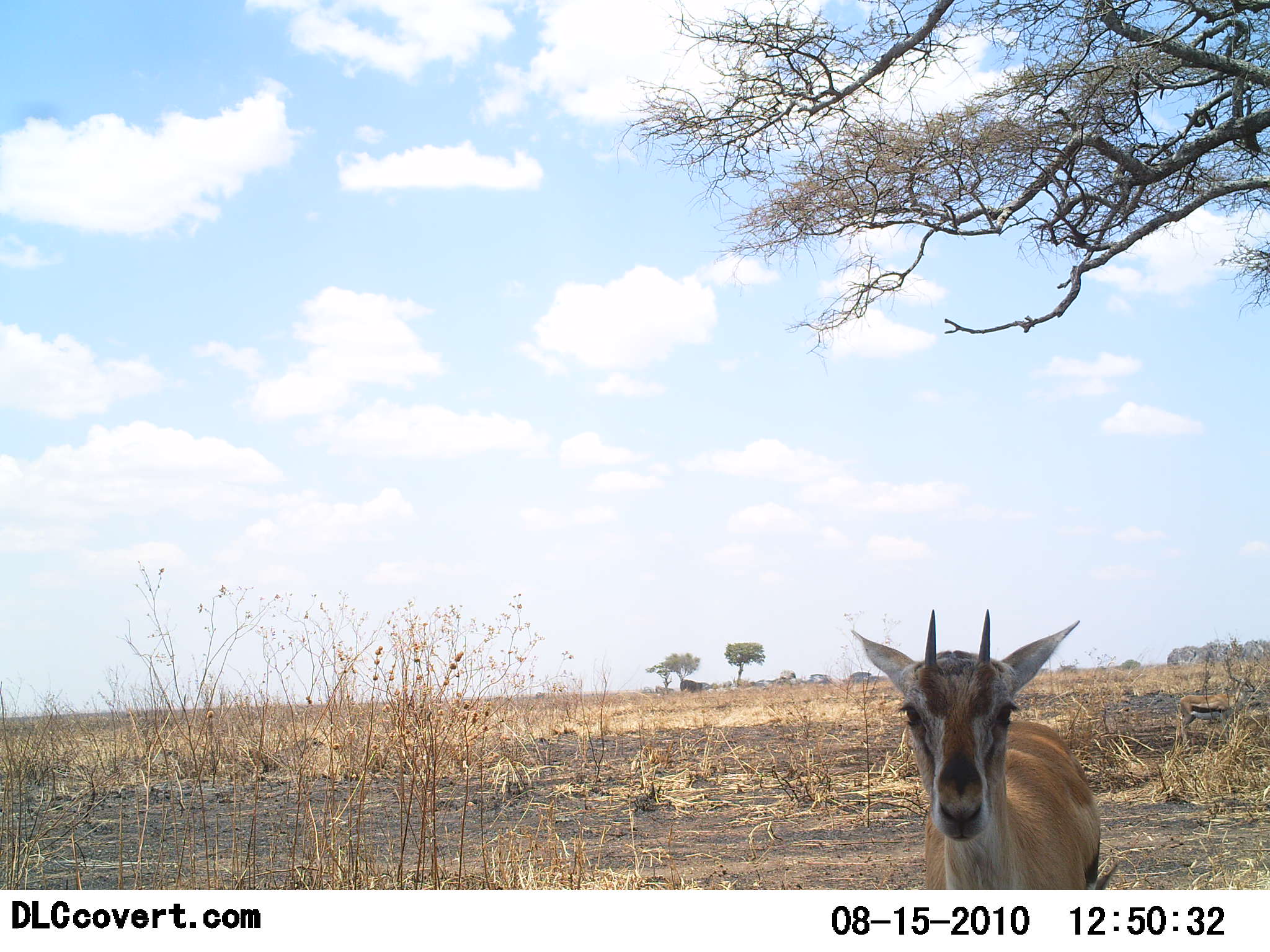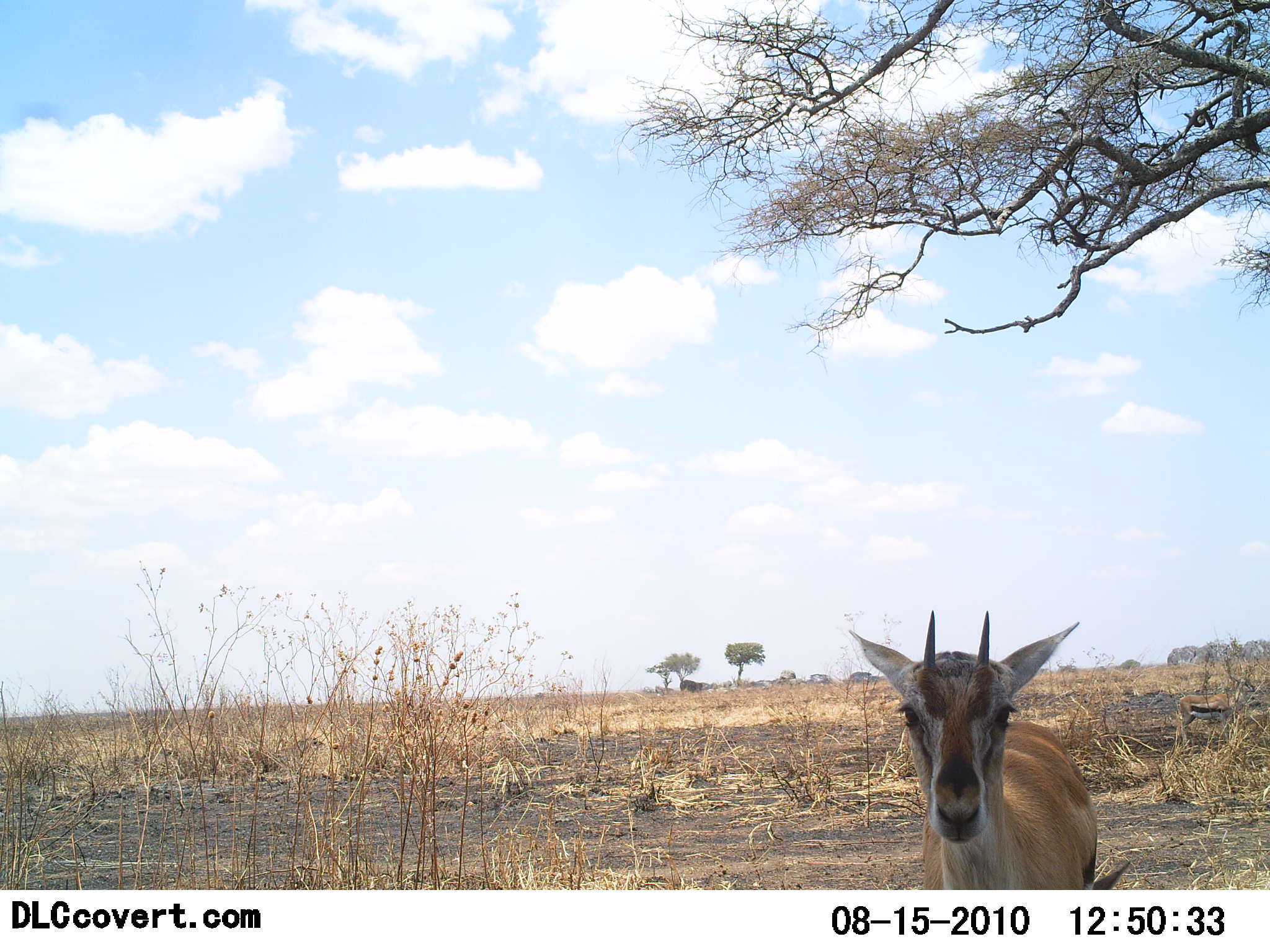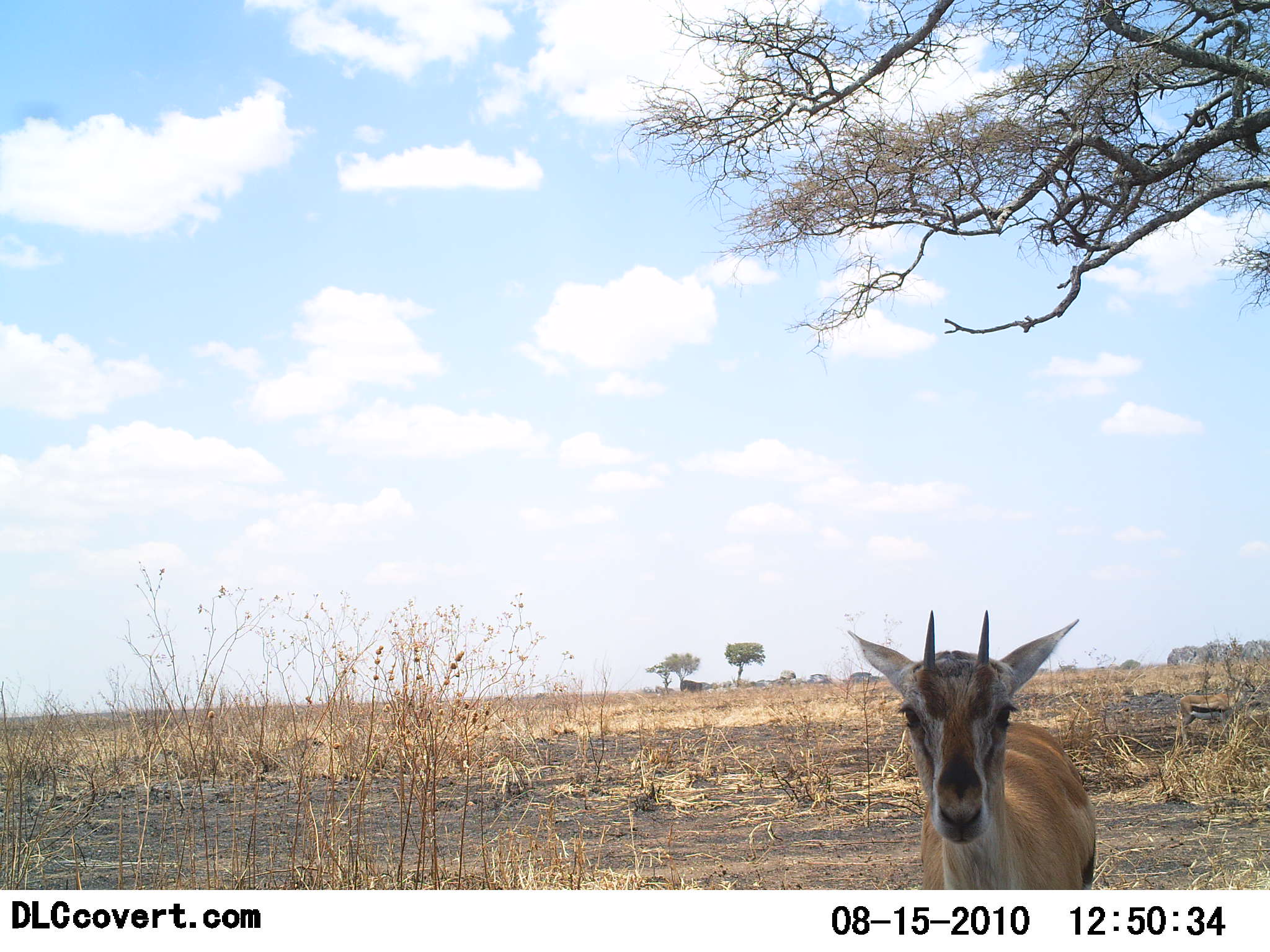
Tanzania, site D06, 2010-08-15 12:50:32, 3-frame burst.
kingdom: Animalia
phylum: Chordata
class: Mammalia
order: Artiodactyla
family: Bovidae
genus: Eudorcas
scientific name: Eudorcas thomsonii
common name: thomson's gazelle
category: gazellethomsons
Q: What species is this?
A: Gazellethomsons (thomson's gazelle) (Eudorcas thomsonii).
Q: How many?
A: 1.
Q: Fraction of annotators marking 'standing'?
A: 93%.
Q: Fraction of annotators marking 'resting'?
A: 0%.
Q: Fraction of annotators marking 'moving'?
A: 0%.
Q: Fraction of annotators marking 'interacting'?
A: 7%.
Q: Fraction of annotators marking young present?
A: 0%.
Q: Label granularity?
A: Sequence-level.